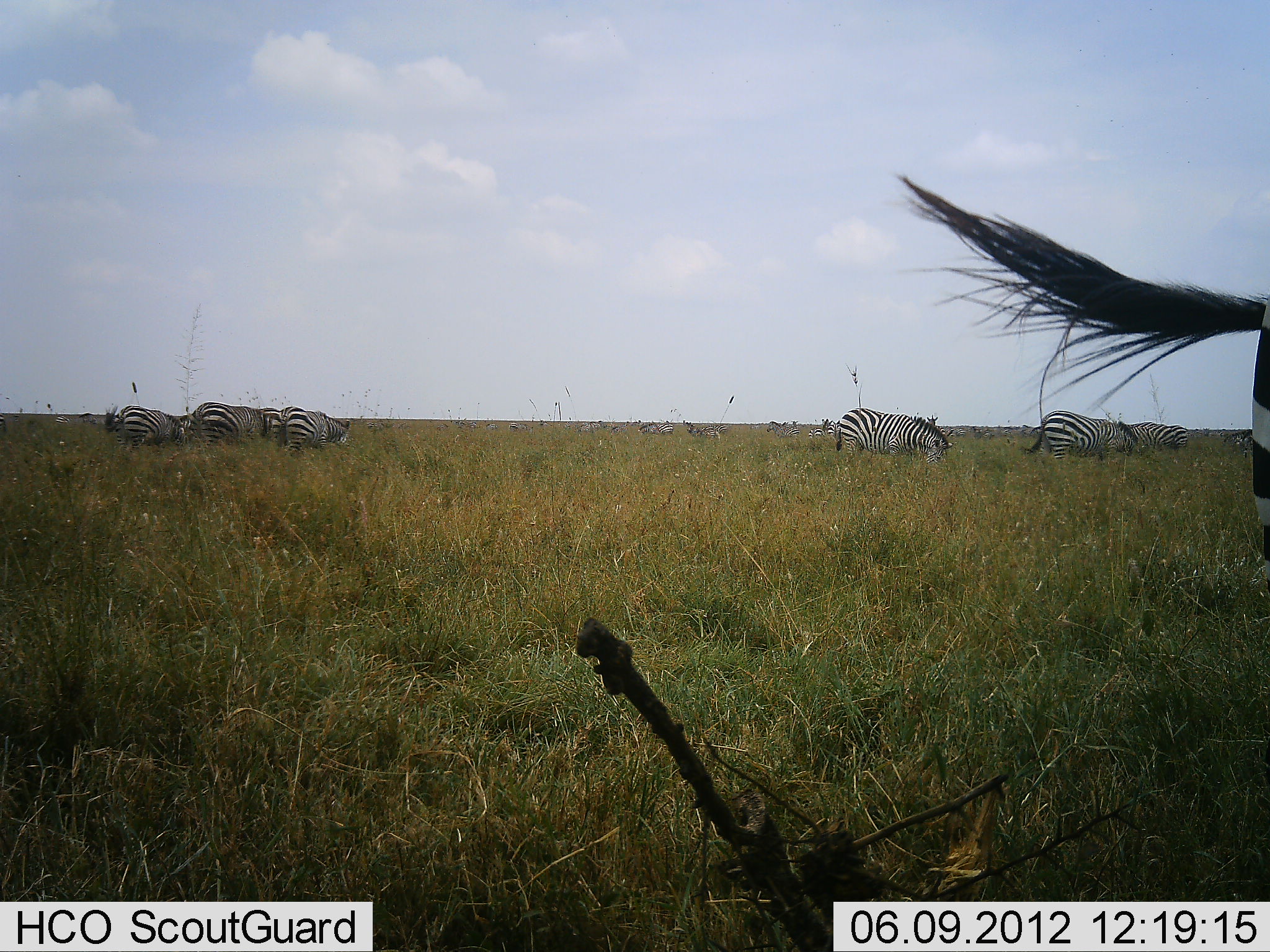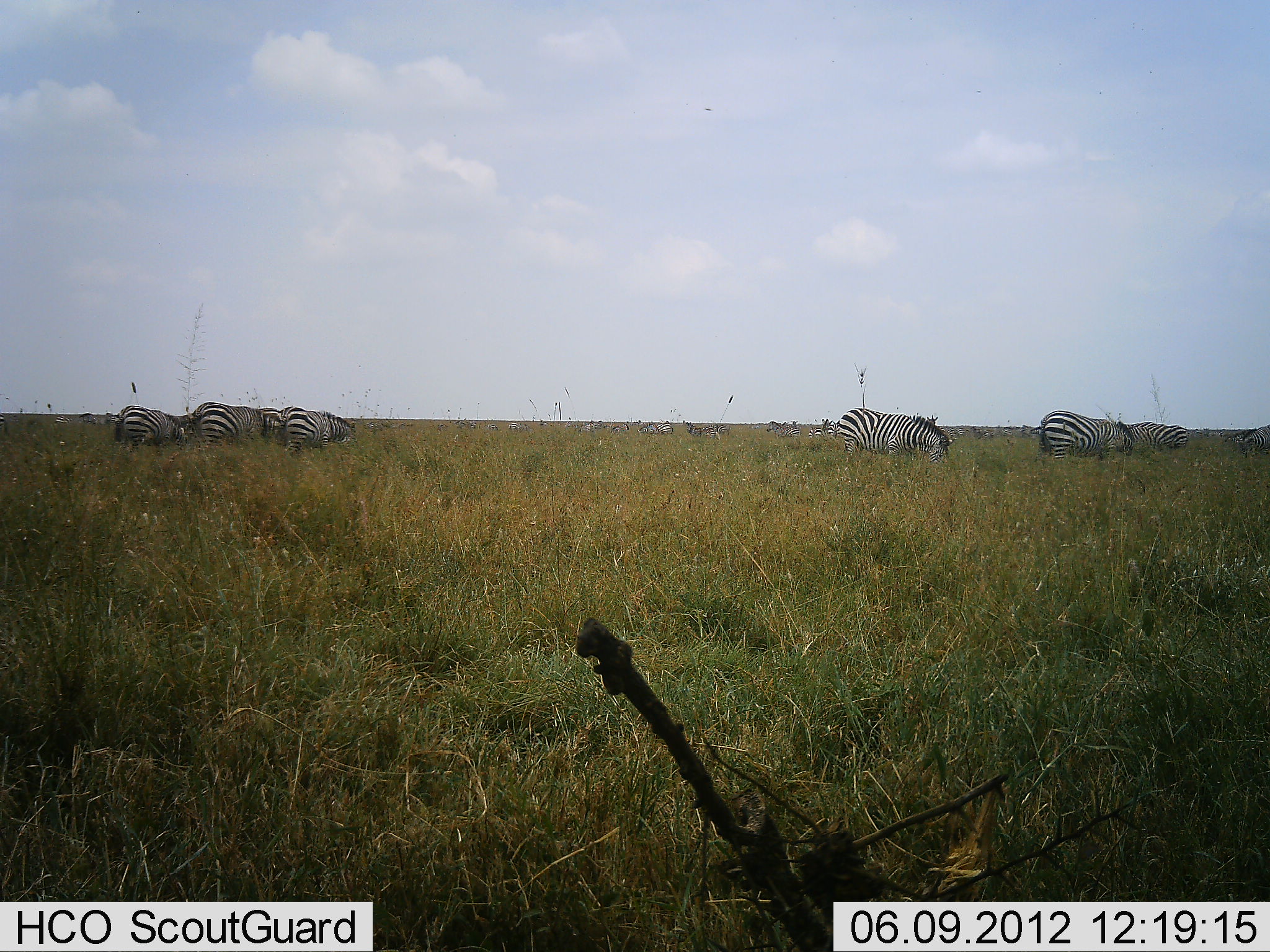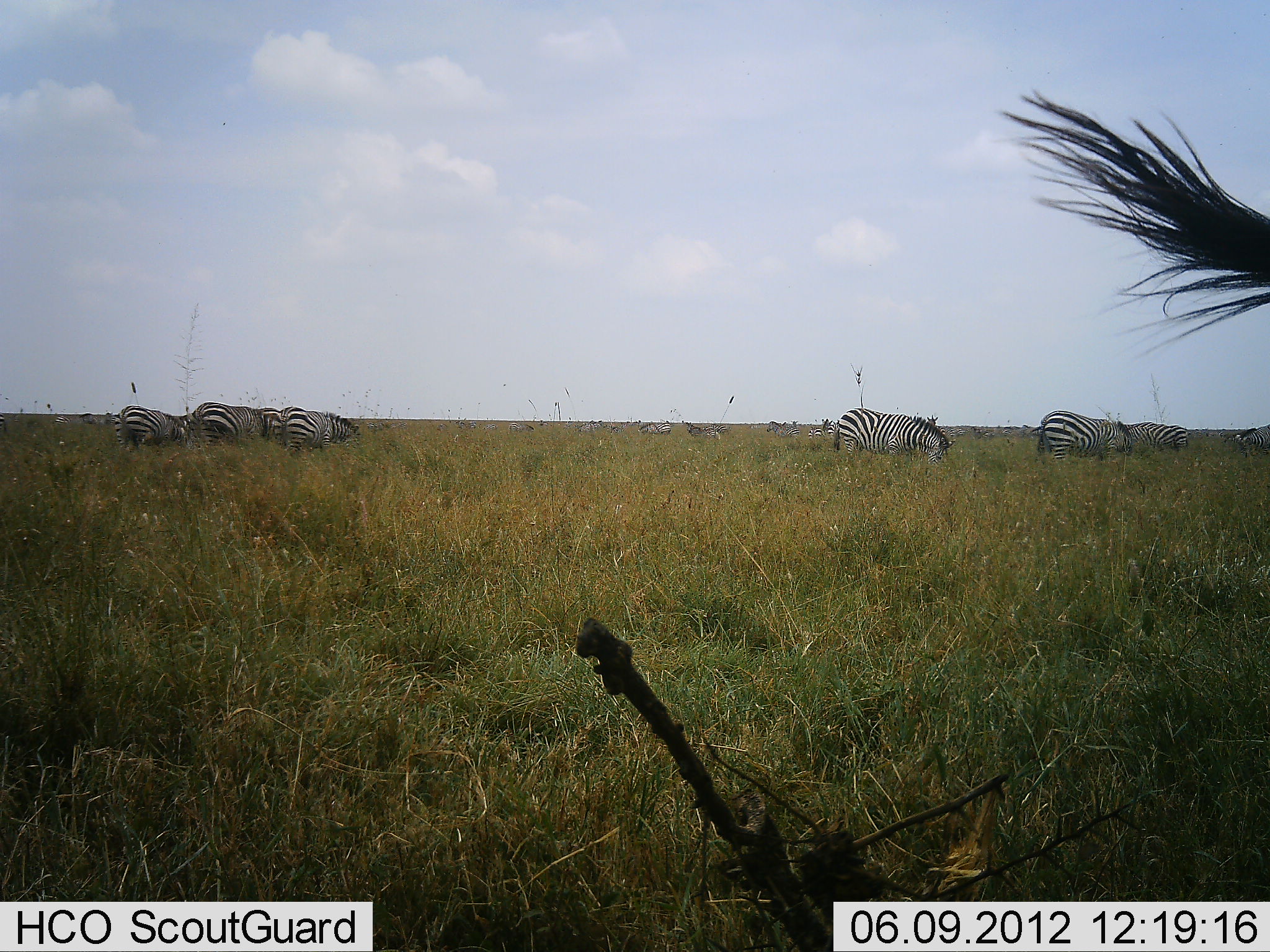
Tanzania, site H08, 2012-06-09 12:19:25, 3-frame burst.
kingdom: Animalia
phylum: Chordata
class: Mammalia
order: Perissodactyla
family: Equidae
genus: Equus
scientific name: Equus quagga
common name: plains zebra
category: zebra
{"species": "zebra (plains zebra) (Equus quagga)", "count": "11-50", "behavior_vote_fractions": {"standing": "90%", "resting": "0%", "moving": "40%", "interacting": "10%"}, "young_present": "0%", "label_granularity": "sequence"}